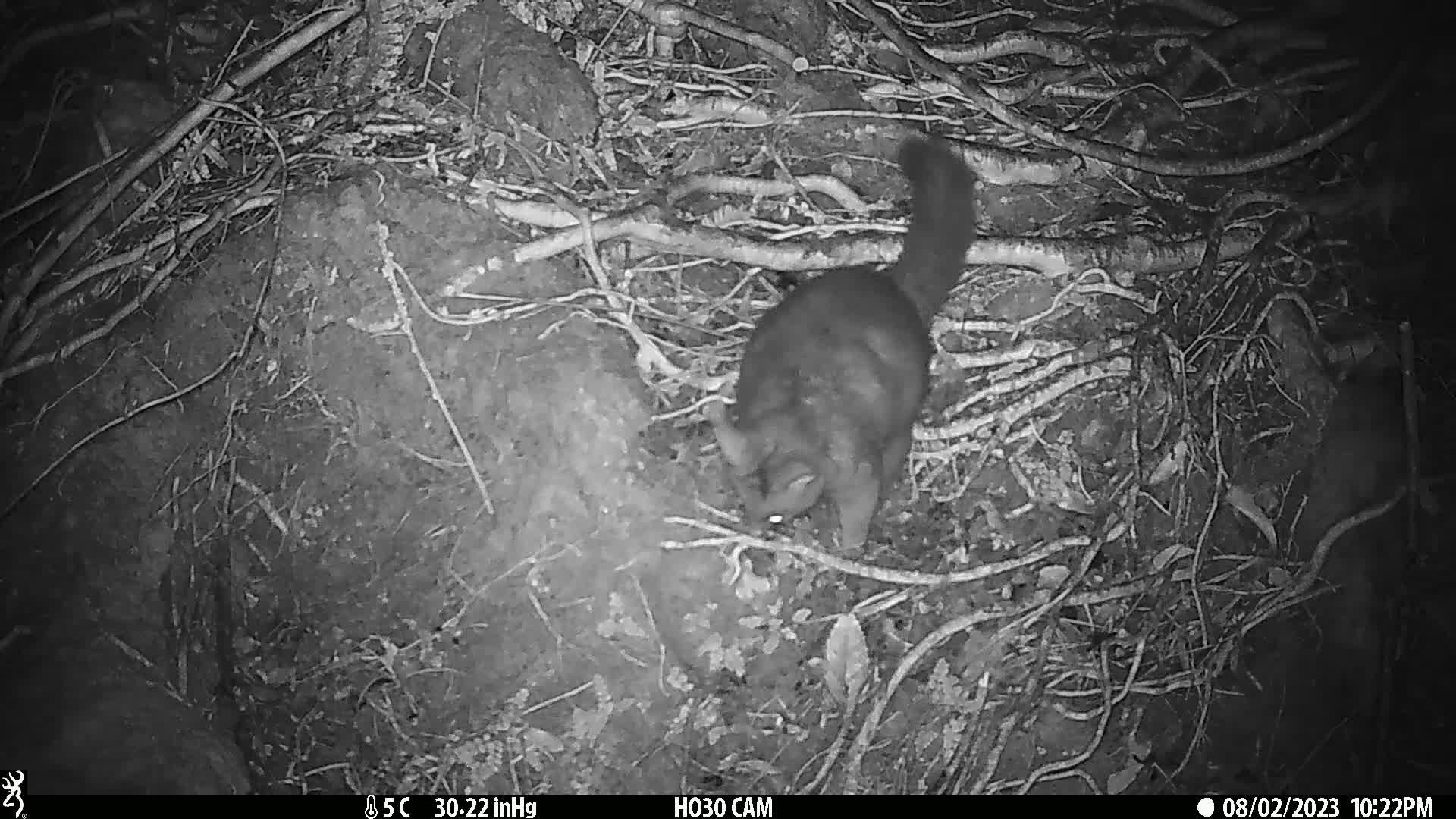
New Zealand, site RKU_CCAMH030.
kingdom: Animalia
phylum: Chordata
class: Mammalia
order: Diprotodontia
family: Phalangeridae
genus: Trichosurus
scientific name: Trichosurus vulpecula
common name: common brushtail possum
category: possum